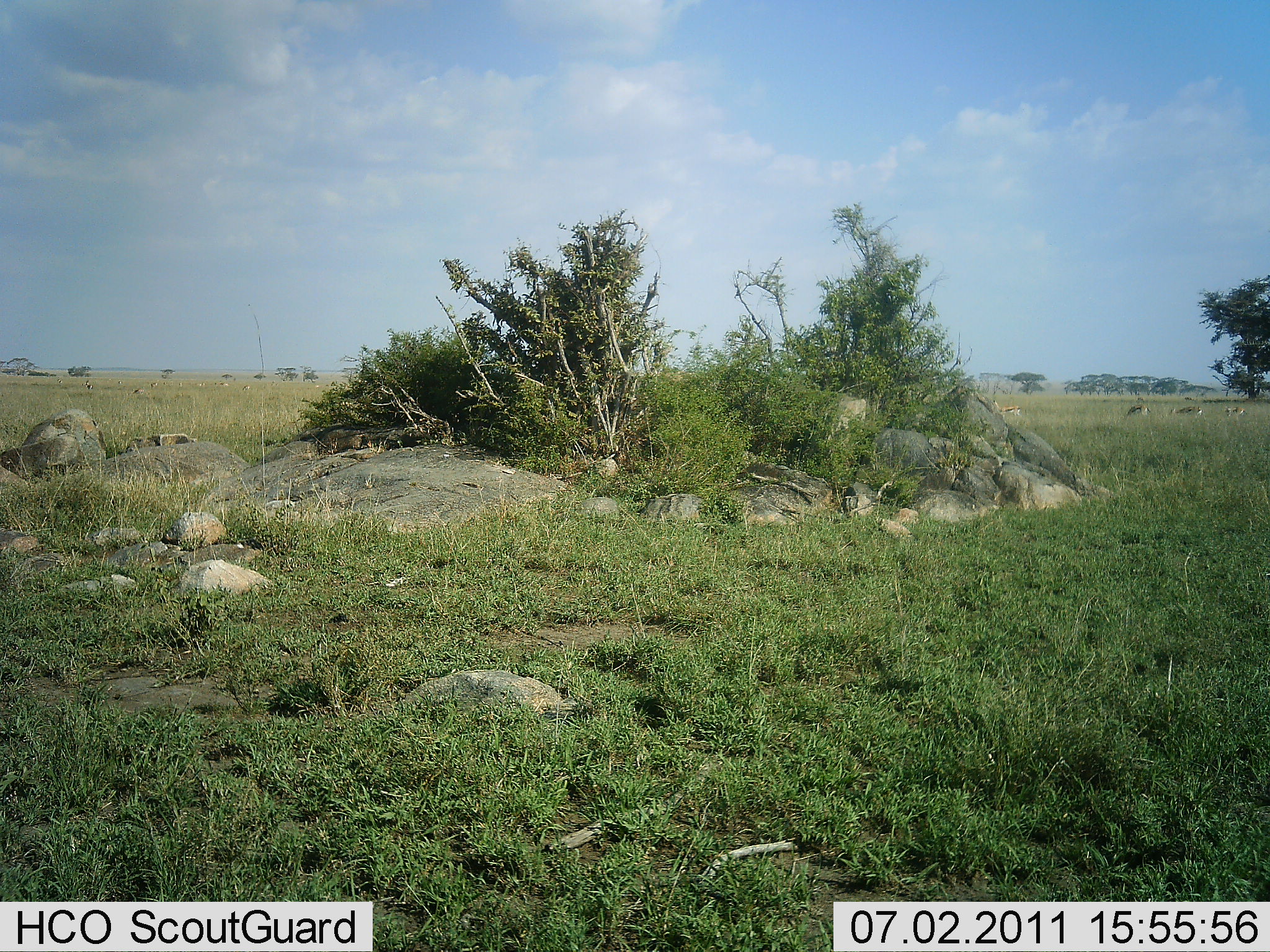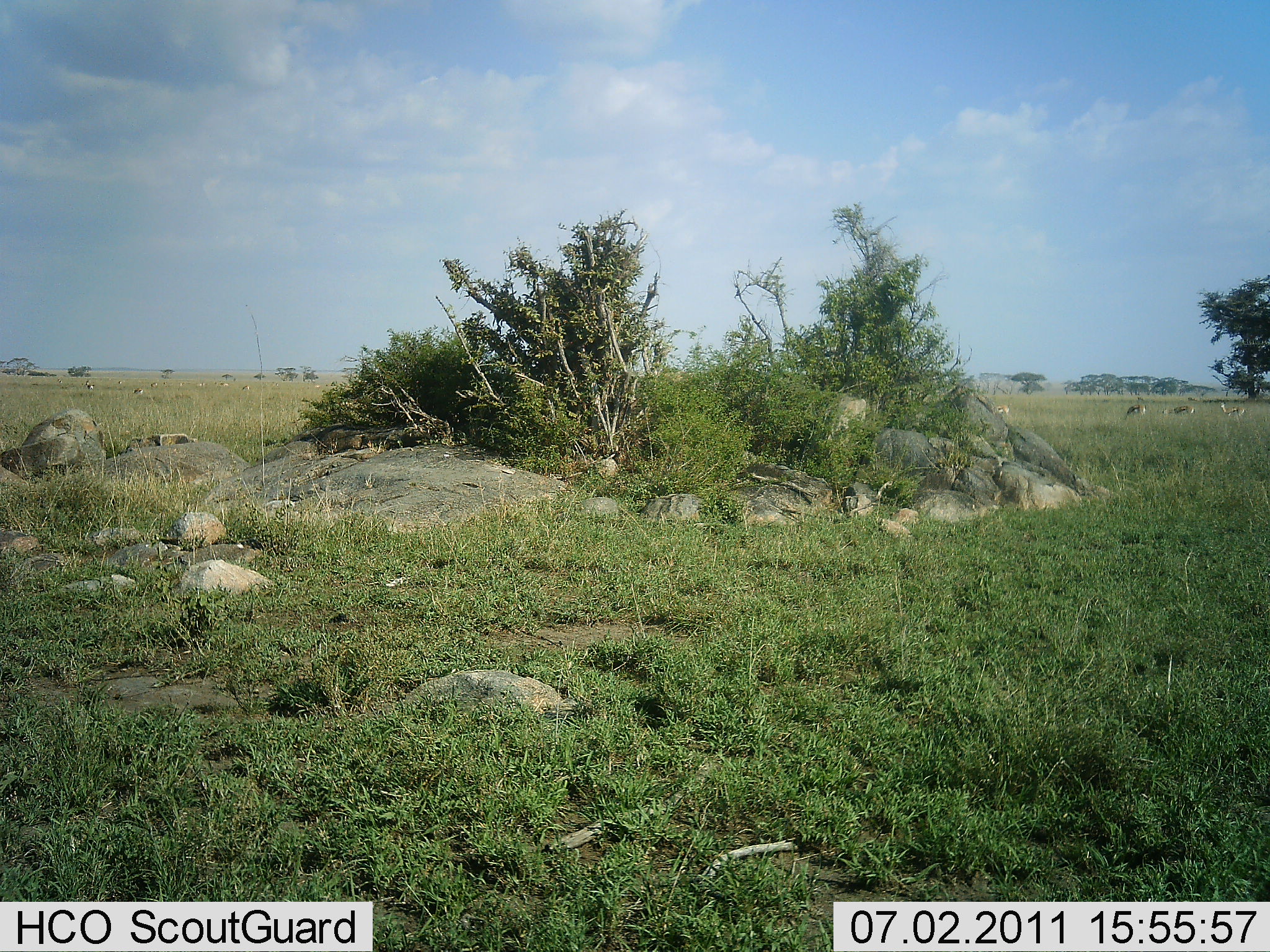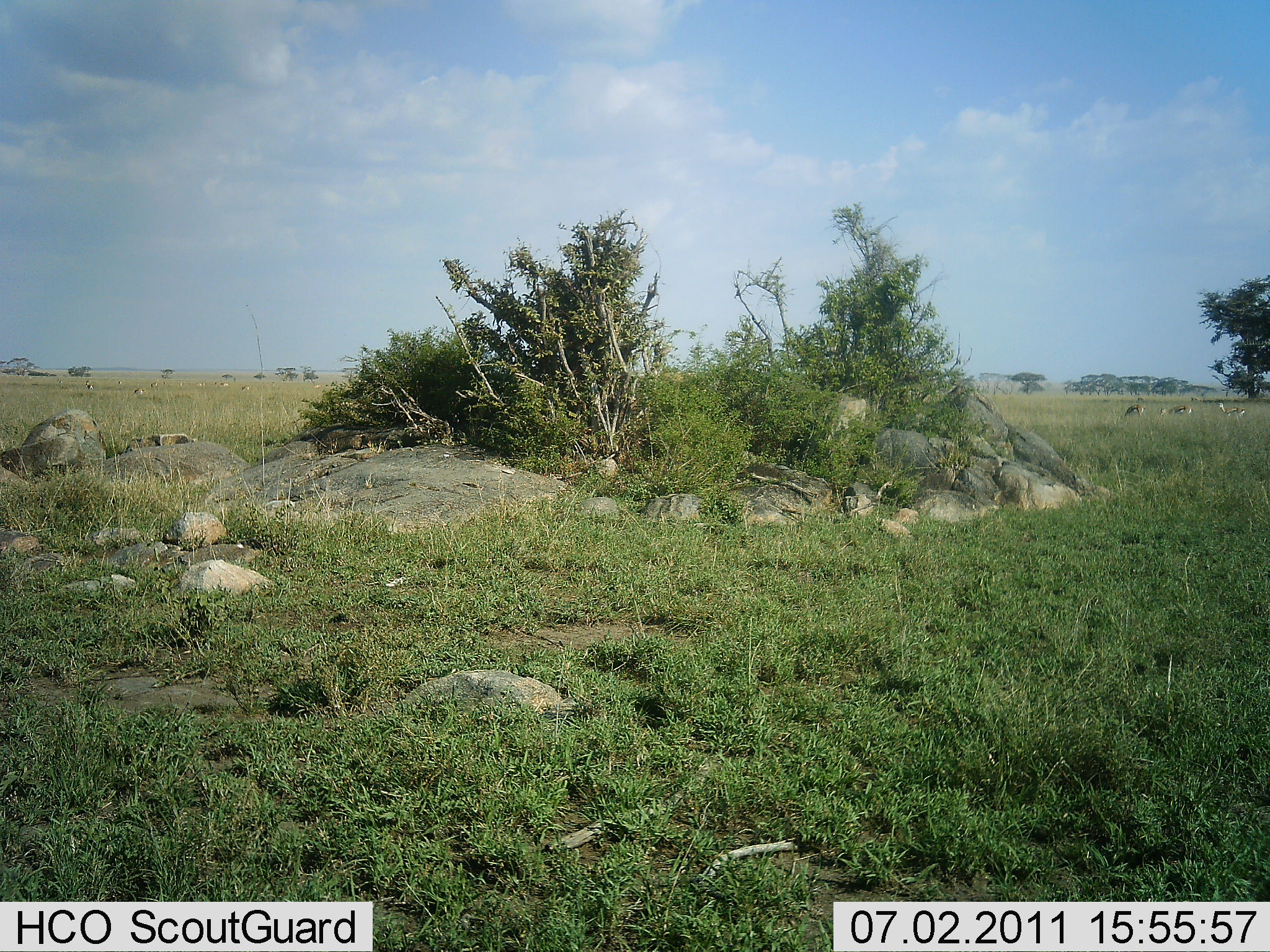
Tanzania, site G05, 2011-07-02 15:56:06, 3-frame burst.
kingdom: Animalia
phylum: Chordata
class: Mammalia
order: Artiodactyla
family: Bovidae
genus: Eudorcas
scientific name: Eudorcas thomsonii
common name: thomson's gazelle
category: gazellethomsons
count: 5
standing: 33%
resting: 0%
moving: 56%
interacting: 11%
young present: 0%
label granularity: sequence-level